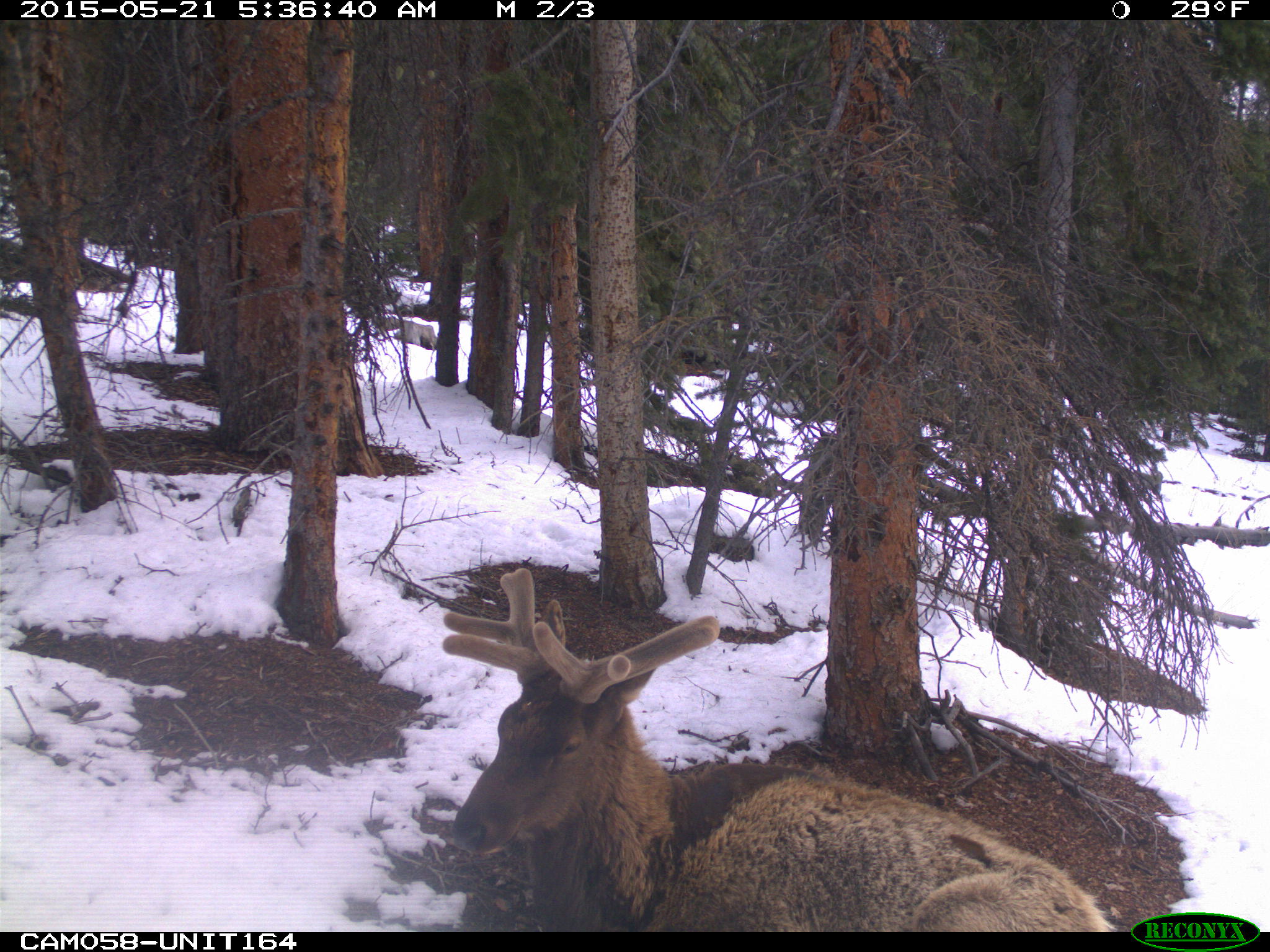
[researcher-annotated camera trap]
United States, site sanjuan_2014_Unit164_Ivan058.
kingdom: Animalia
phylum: Chordata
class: Mammalia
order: Artiodactyla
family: Cervidae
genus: Cervus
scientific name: Cervus elaphus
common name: red deer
Cervus elaphus (red deer).